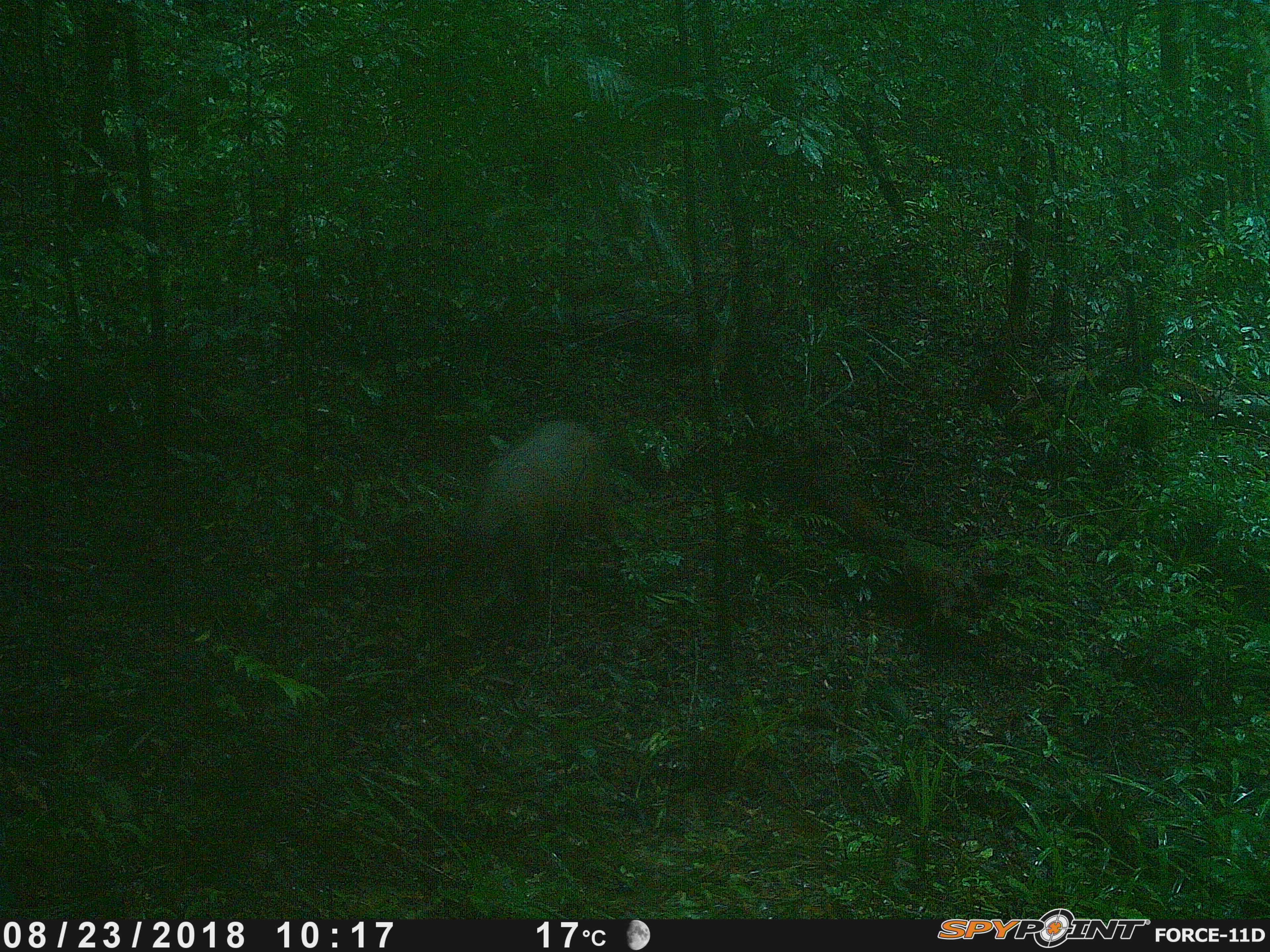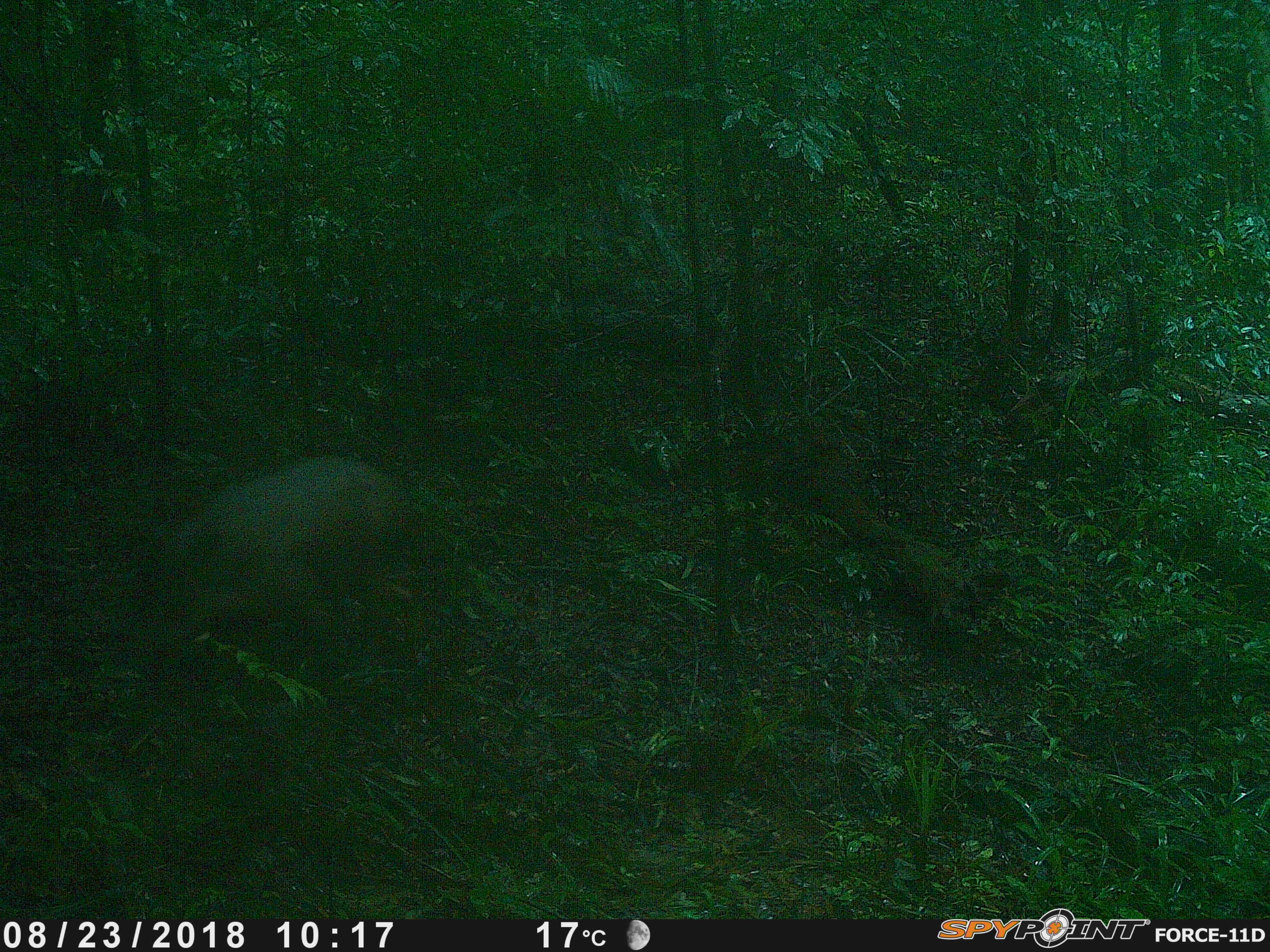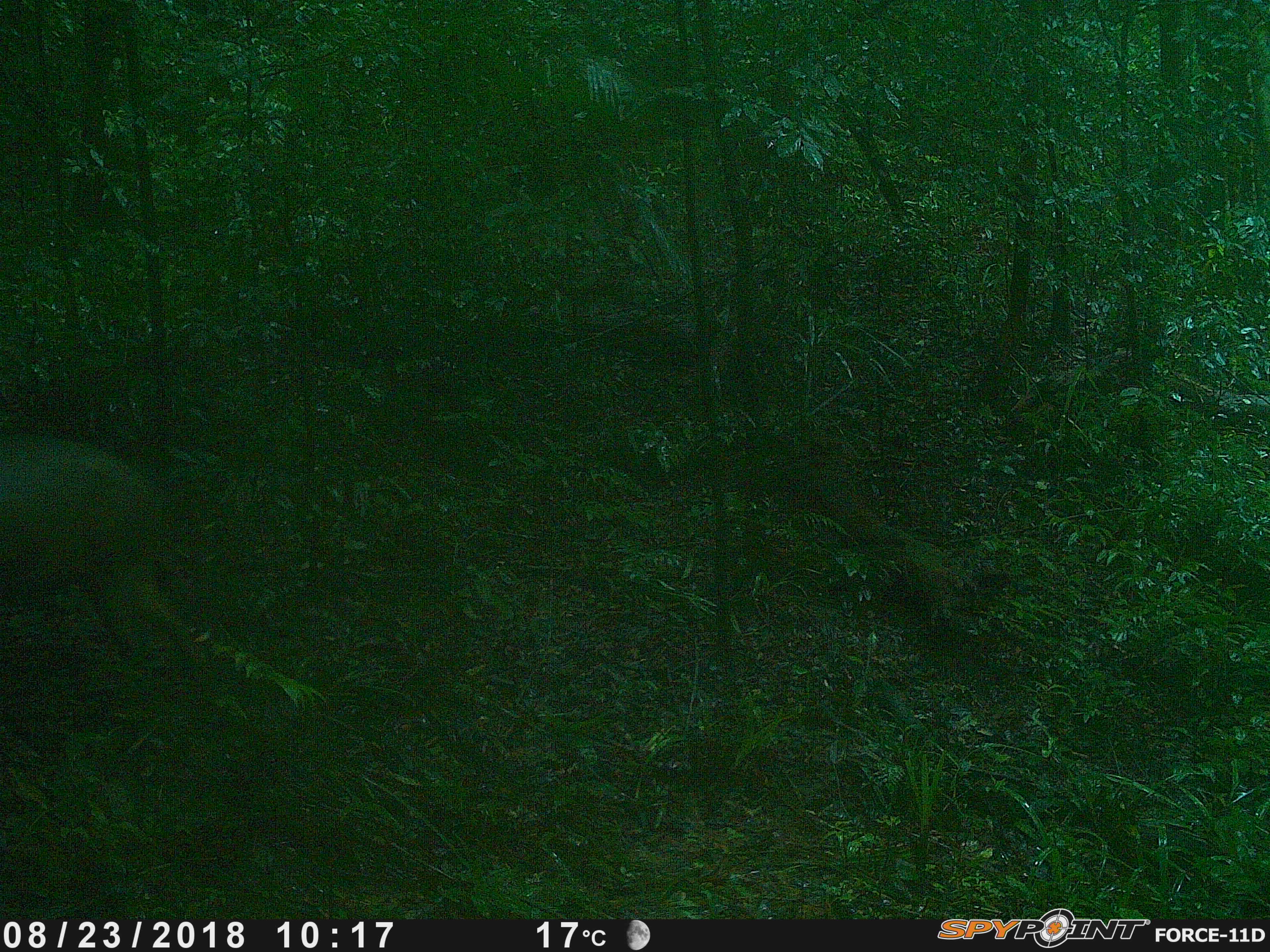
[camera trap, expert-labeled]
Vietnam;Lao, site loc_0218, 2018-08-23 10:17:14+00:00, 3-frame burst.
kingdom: Animalia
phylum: Chordata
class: Mammalia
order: Artiodactyla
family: Suidae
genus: Sus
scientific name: Sus scrofa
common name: eurasian wild pig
Eurasian wild pig (Sus scrofa). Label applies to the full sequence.